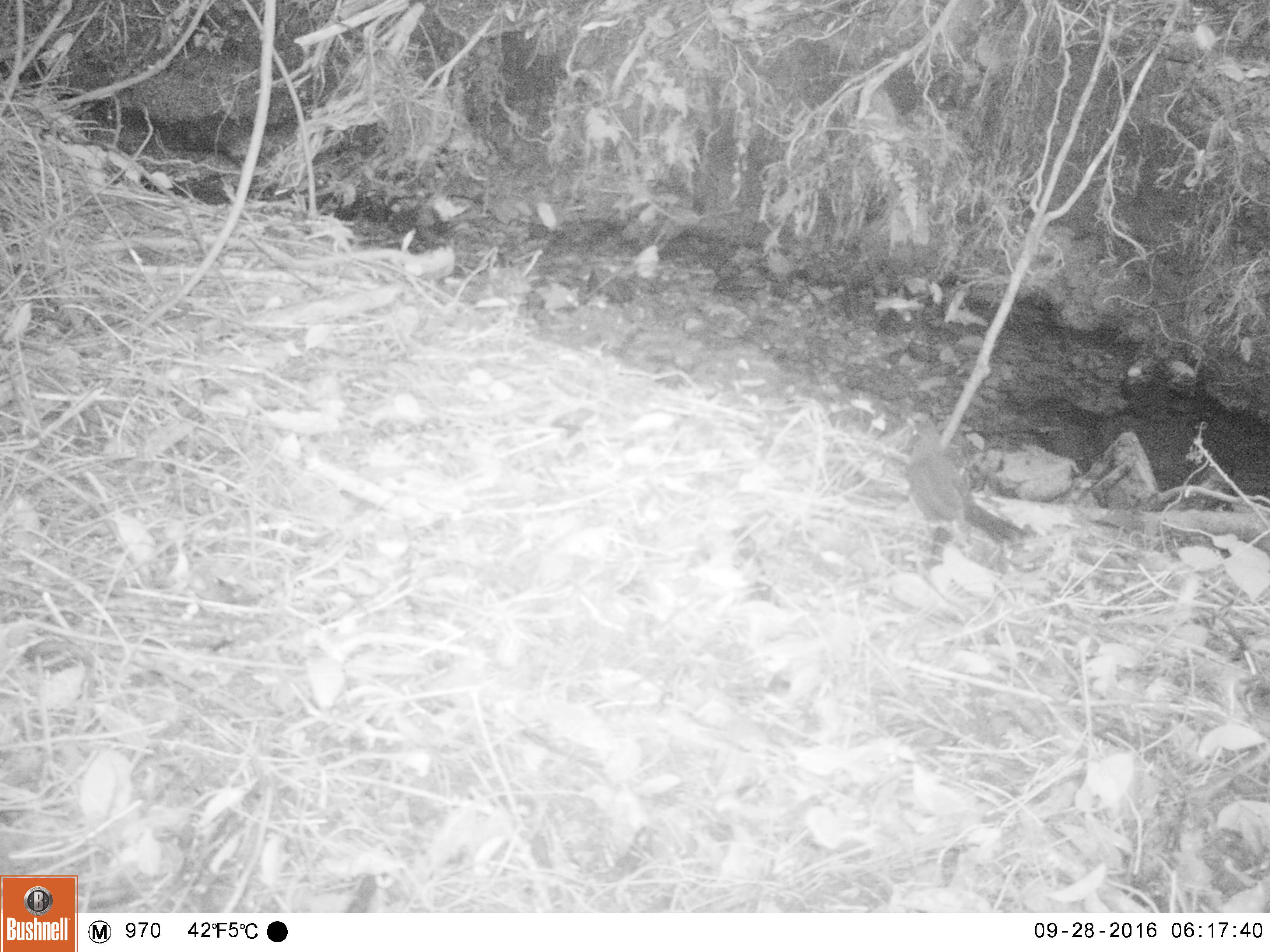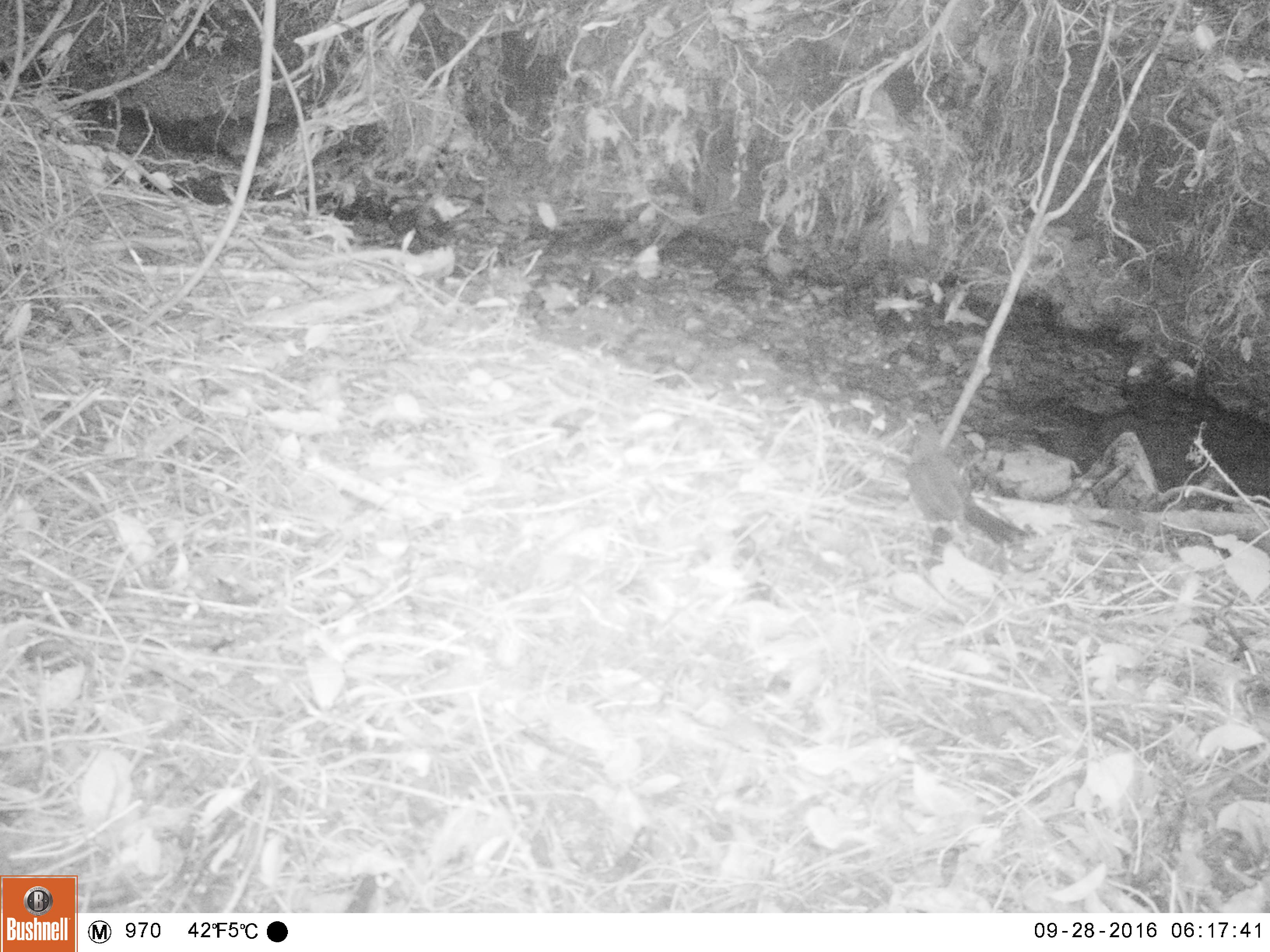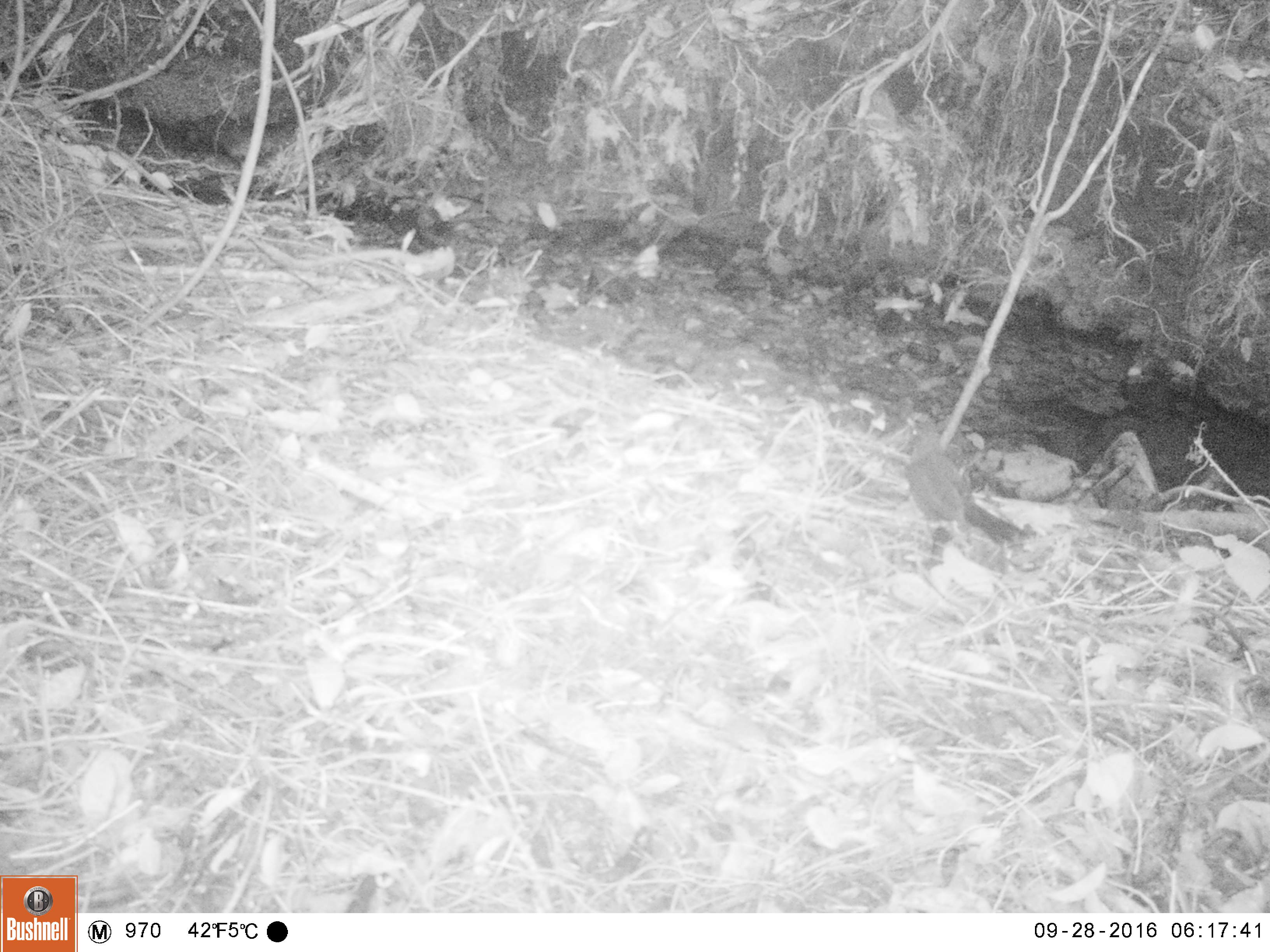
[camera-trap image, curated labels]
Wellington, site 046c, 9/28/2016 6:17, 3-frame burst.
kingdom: Animalia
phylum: Chordata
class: Aves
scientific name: Aves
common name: bird